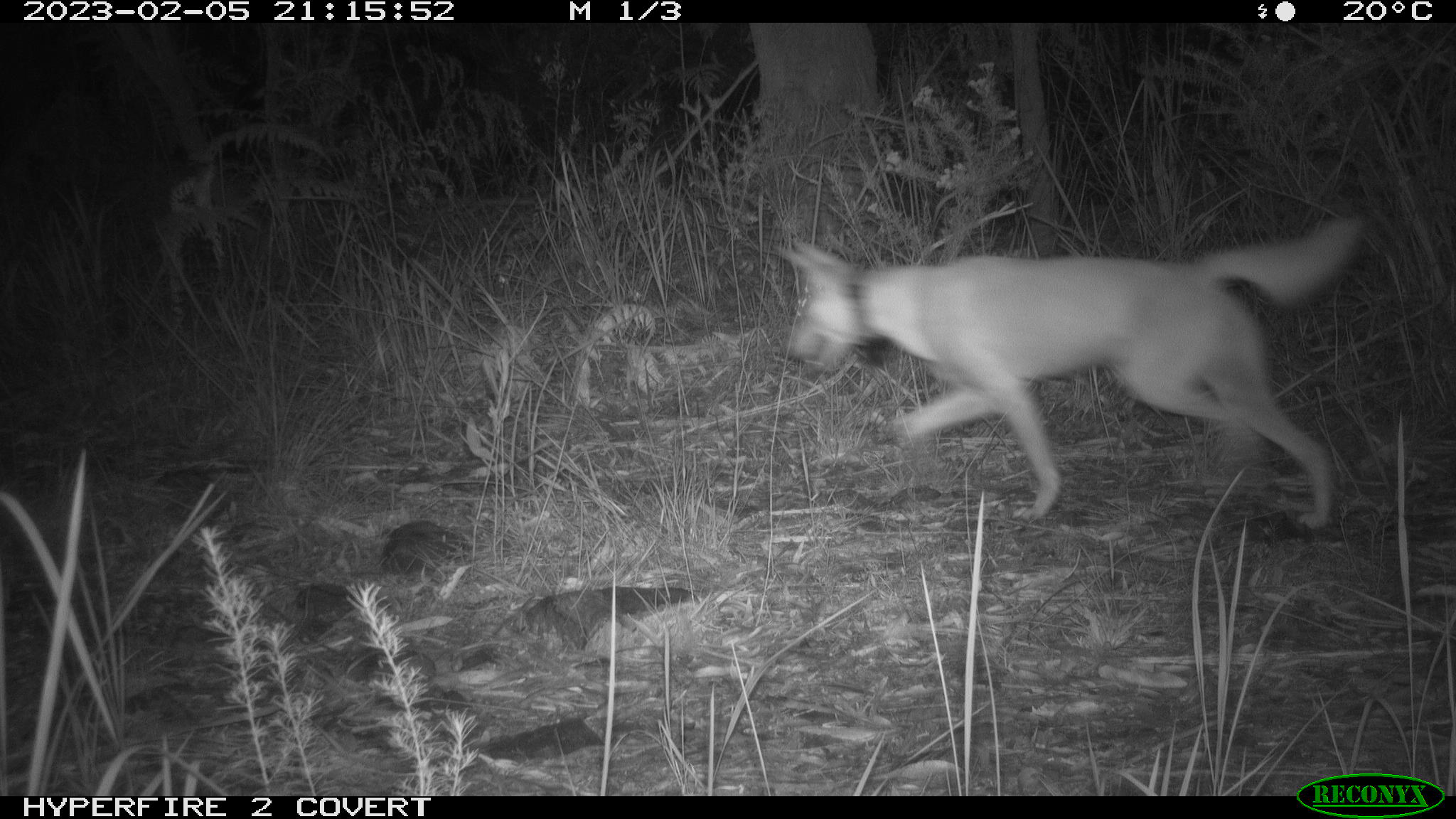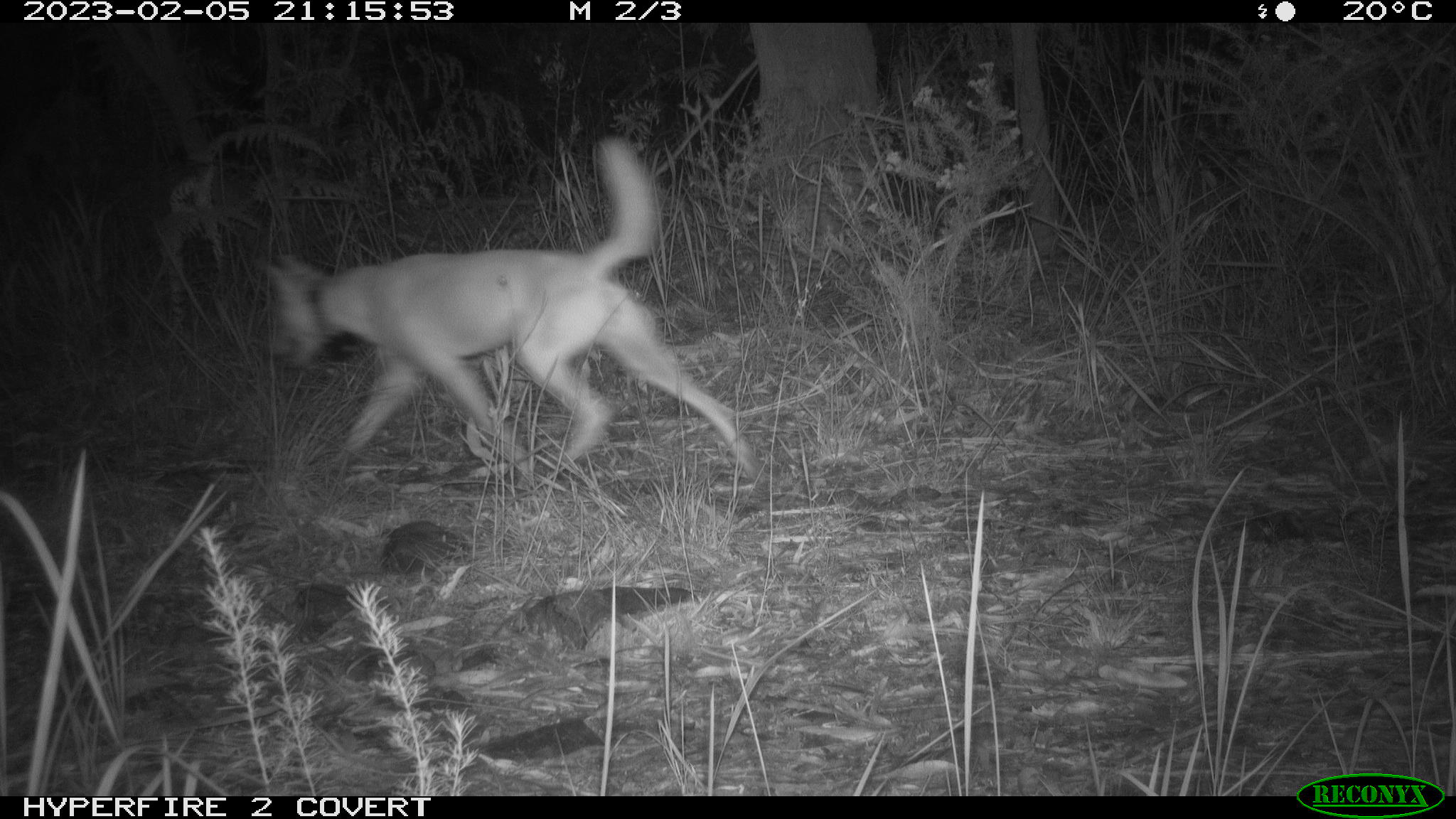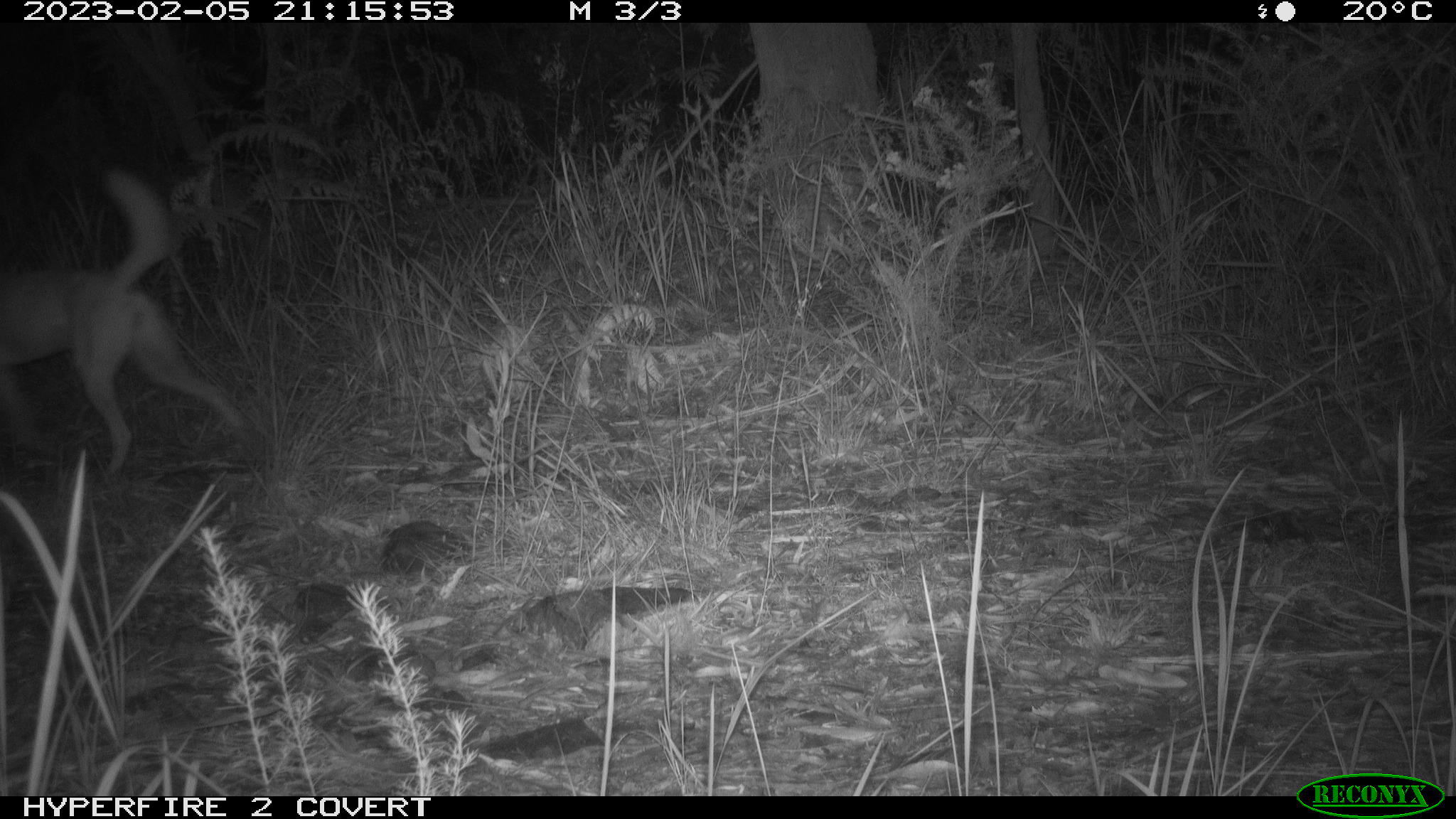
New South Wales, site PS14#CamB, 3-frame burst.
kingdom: Animalia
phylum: Chordata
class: Mammalia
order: Carnivora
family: Canidae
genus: Canis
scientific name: Canis familiaris dingo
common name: dingo